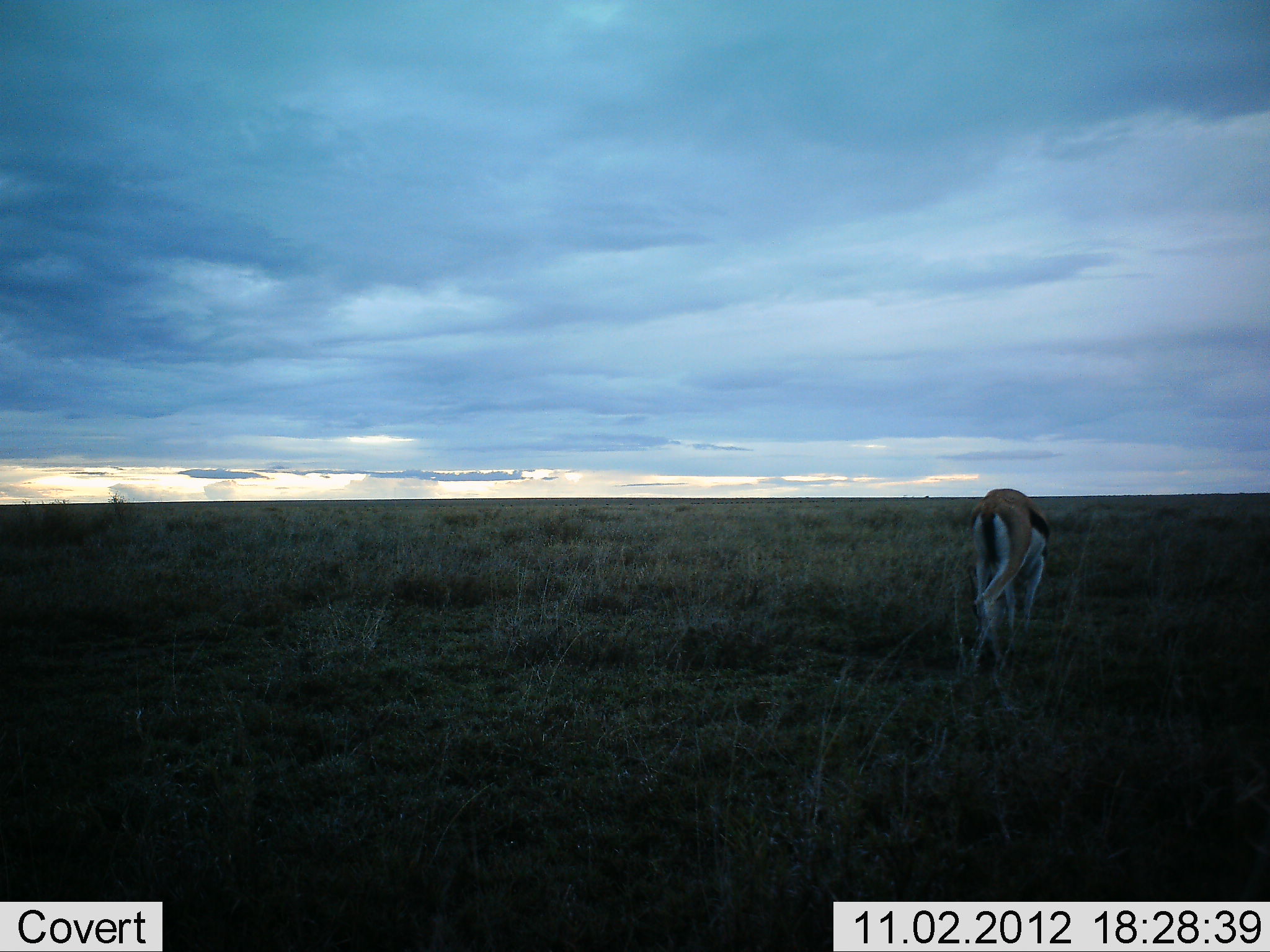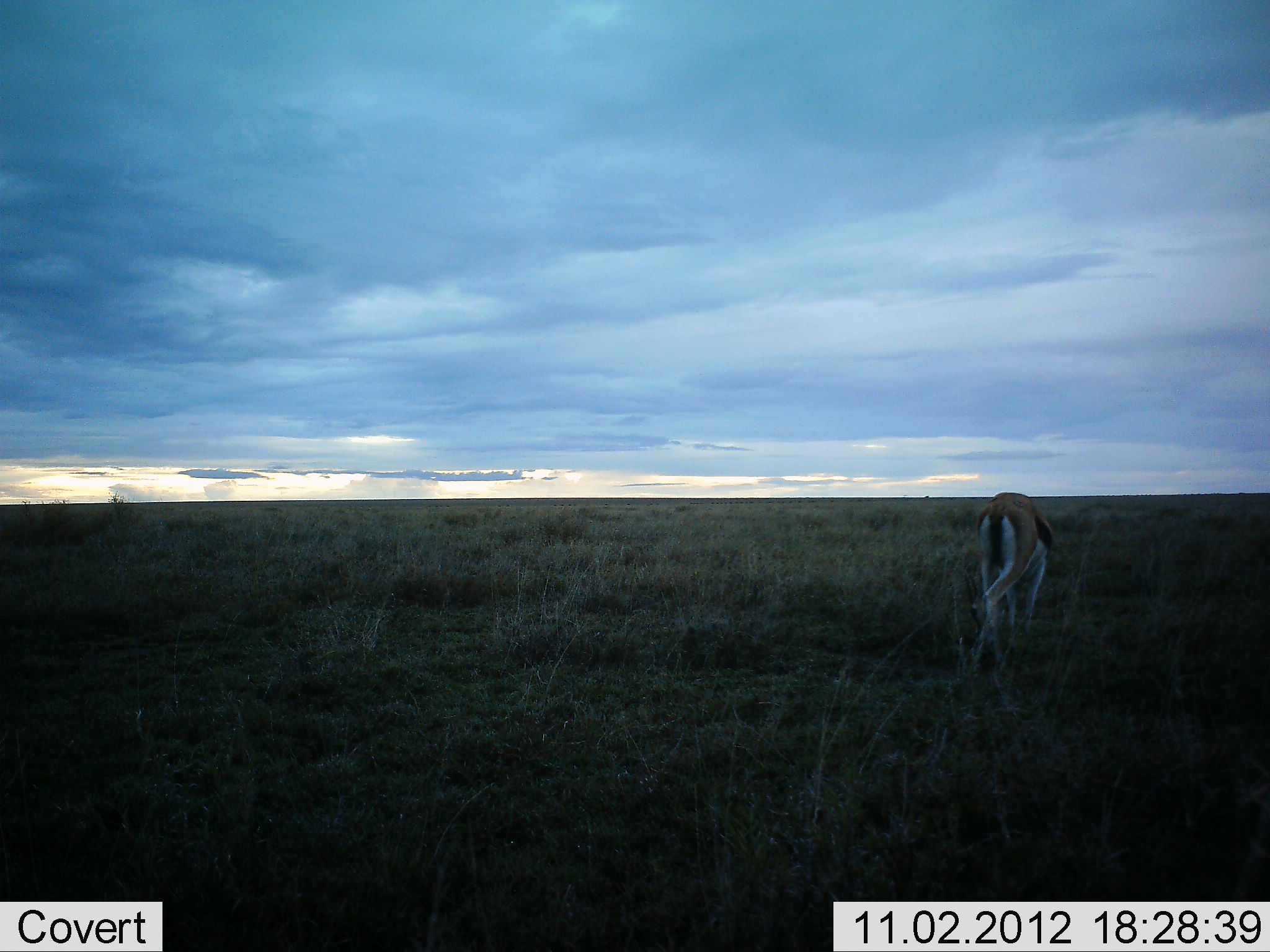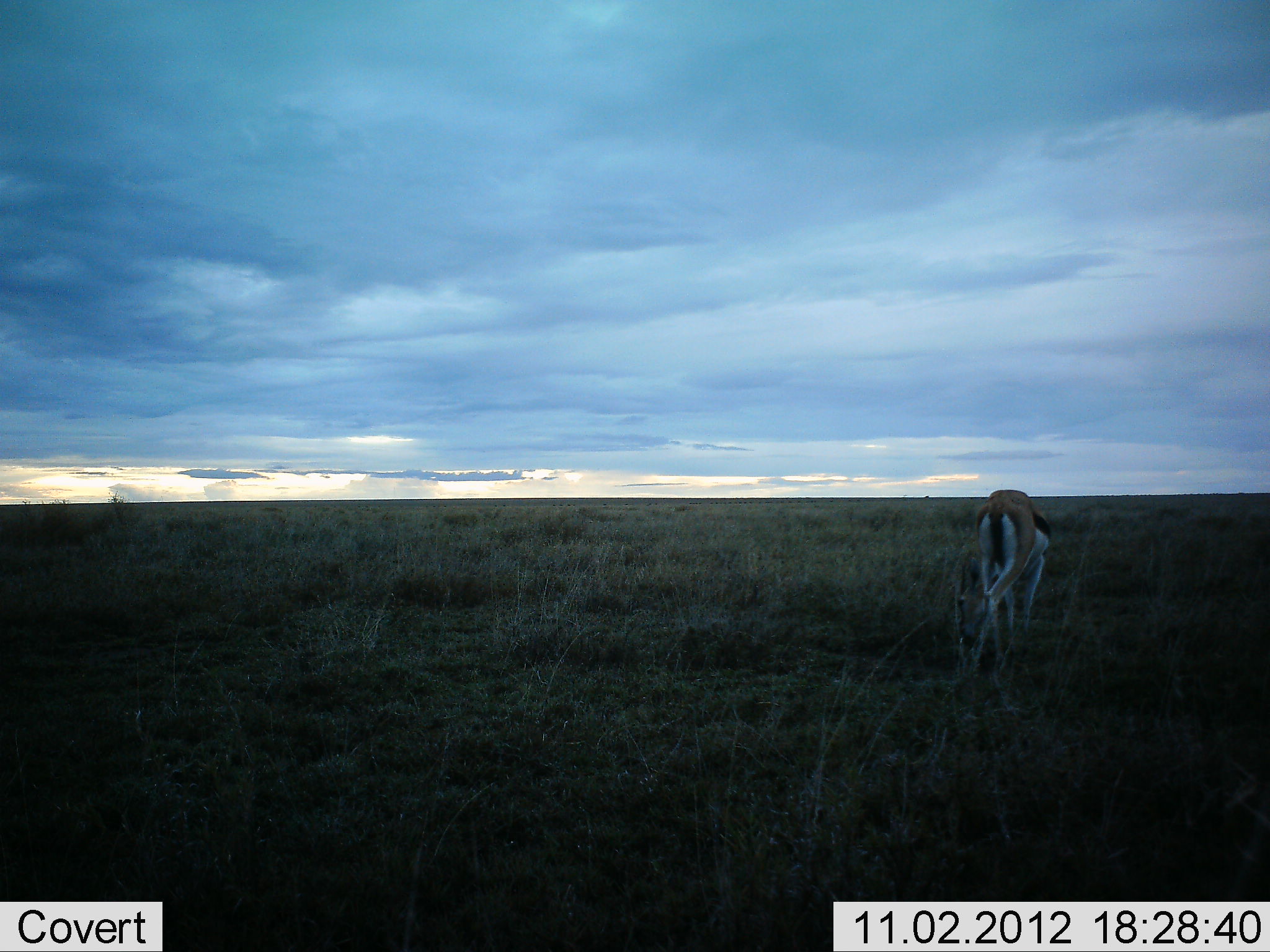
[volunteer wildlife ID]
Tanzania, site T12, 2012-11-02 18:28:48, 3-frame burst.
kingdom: Animalia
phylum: Chordata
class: Mammalia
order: Artiodactyla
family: Bovidae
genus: Eudorcas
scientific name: Eudorcas thomsonii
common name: thomson's gazelle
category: gazellethomsons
Gazellethomsons (thomson's gazelle) (Eudorcas thomsonii), count 1. Behavior (volunteer vote fractions): standing 20%, resting 0%, moving 0%, interacting 0%. Young present (vote fraction): 0%. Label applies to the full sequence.